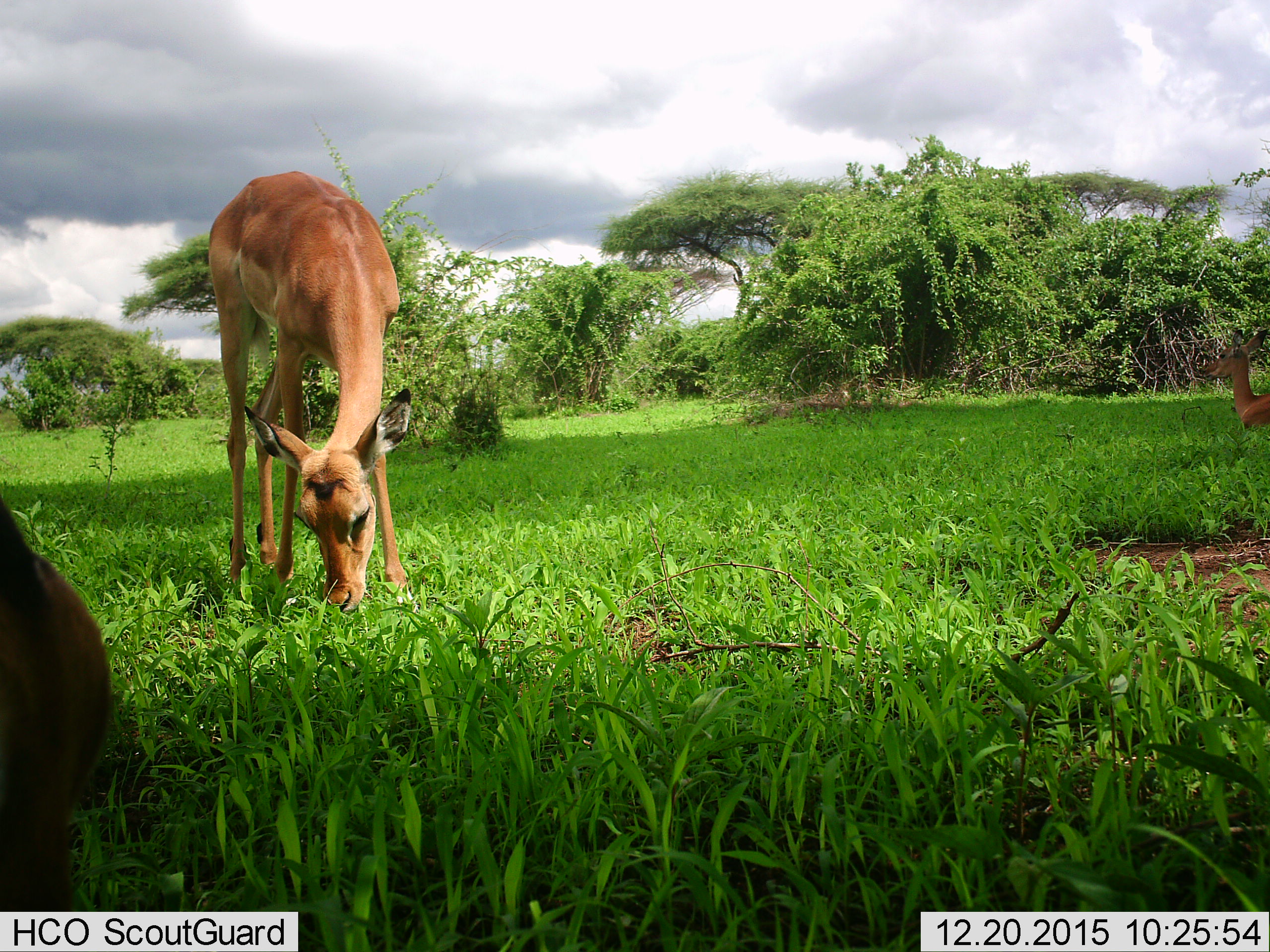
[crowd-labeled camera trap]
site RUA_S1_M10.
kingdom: Animalia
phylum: Chordata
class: Mammalia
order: Artiodactyla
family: Bovidae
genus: Aepyceros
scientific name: Aepyceros melampus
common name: impala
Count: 3.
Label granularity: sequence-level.